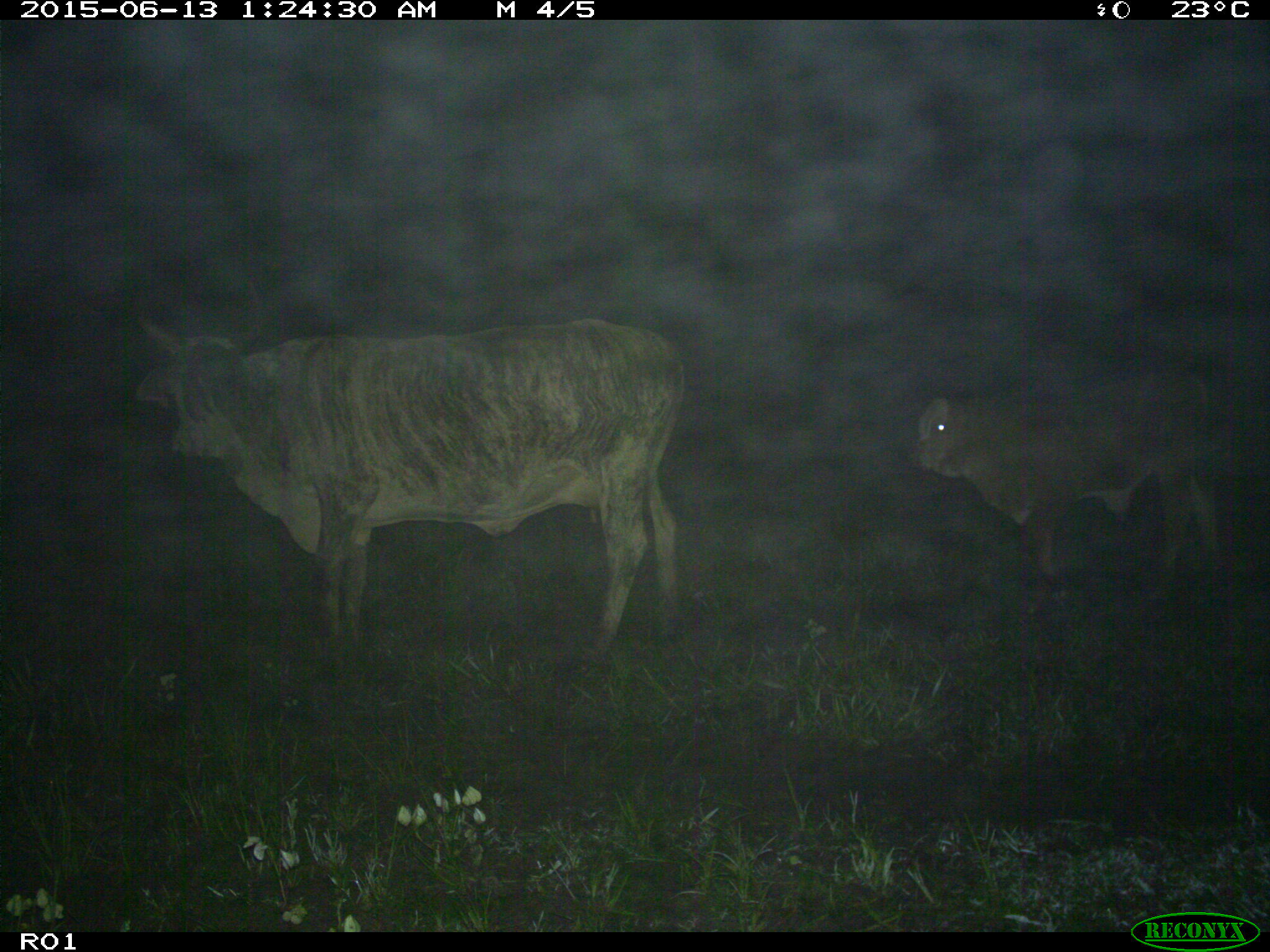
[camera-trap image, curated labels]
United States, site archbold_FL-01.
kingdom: Animalia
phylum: Chordata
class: Mammalia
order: Artiodactyla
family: Bovidae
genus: Bos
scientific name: Bos taurus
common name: domestic cow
Bos taurus (domestic cow).